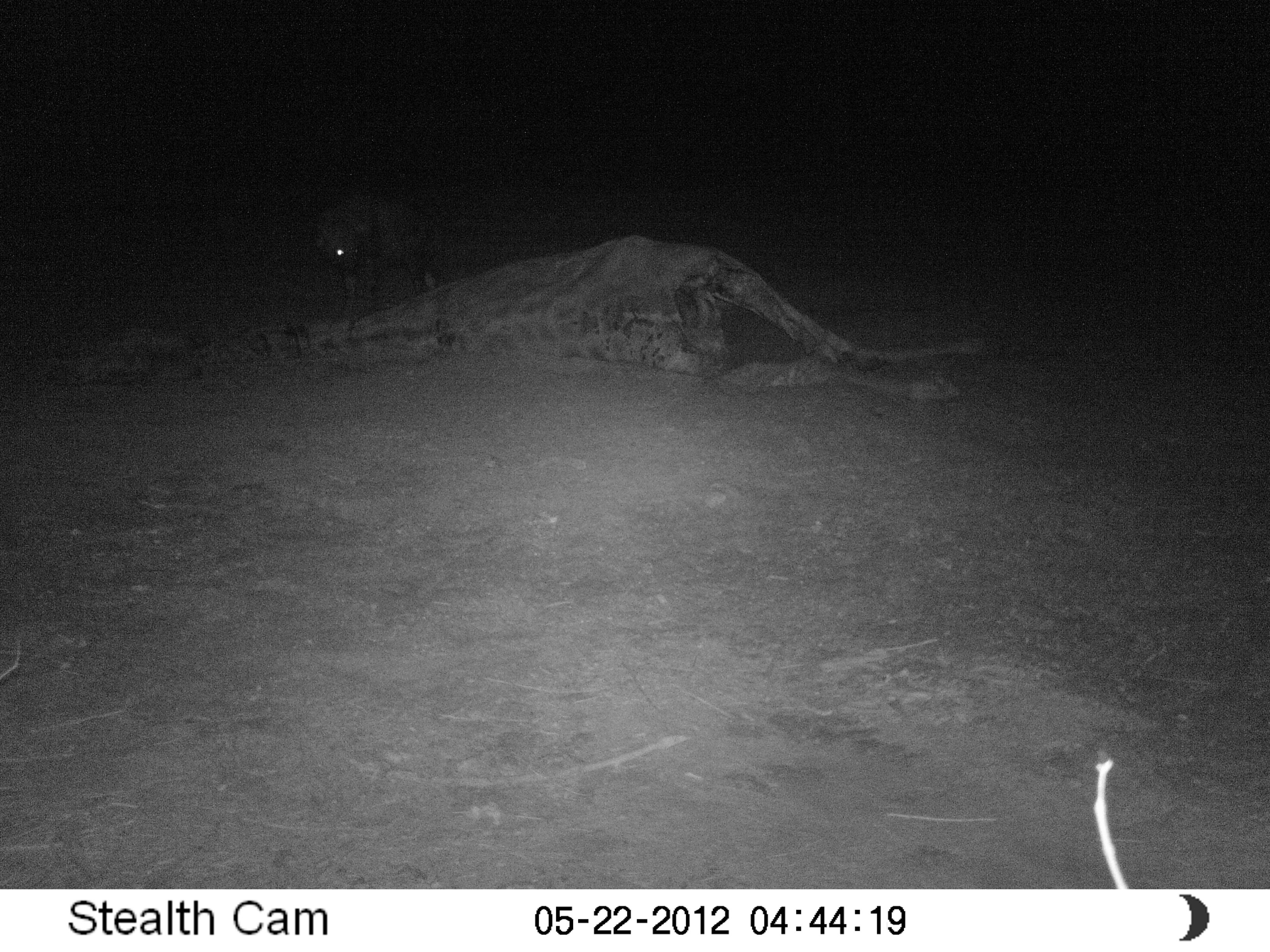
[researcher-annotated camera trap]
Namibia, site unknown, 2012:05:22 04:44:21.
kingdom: Animalia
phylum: Chordata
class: Mammalia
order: Carnivora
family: Hyaenidae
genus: Parahyaena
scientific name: Parahyaena brunnea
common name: brown hyena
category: hyaena brunnea